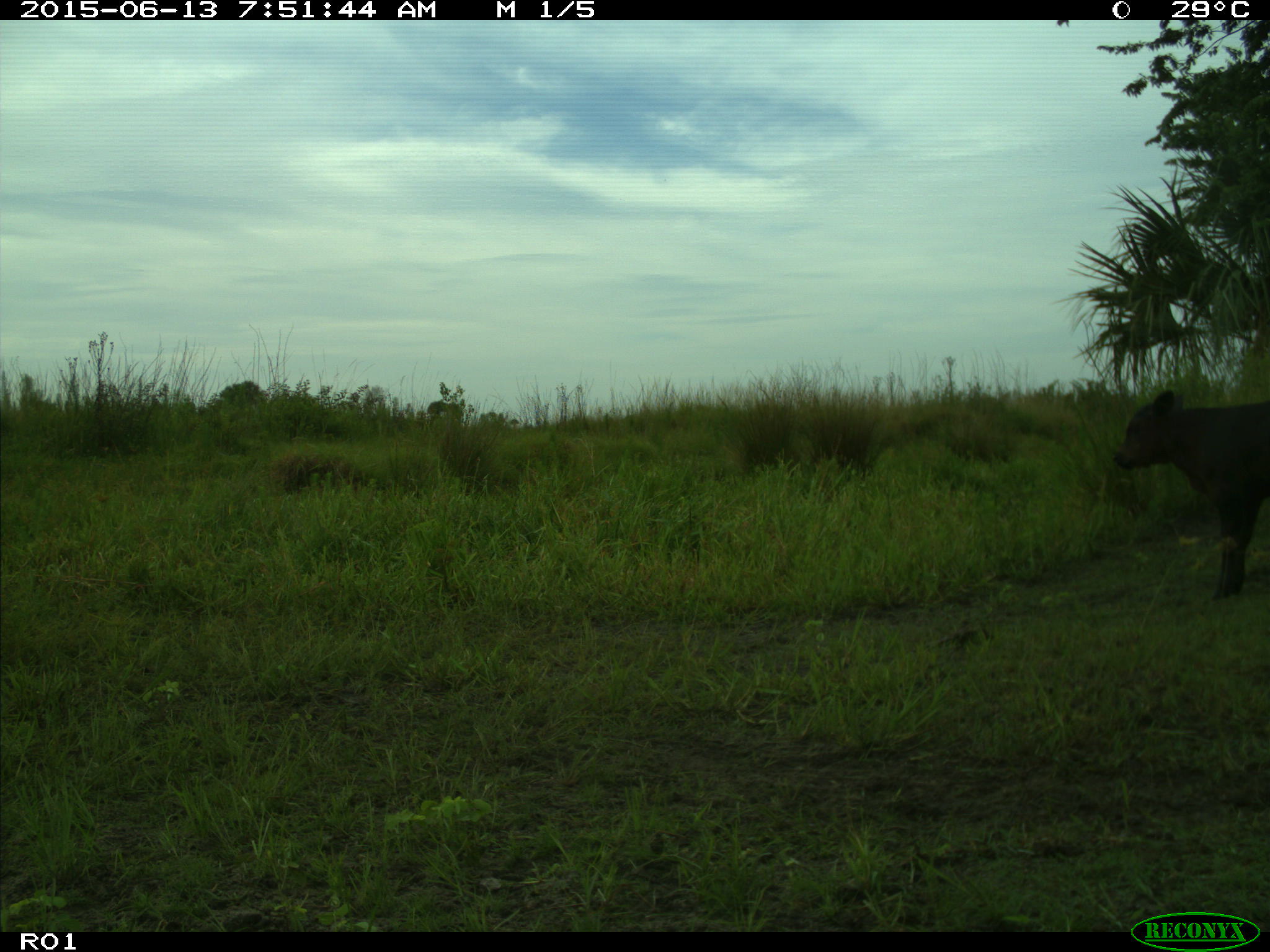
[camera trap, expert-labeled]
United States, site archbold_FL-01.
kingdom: Animalia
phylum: Chordata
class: Mammalia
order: Artiodactyla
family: Bovidae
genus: Bos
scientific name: Bos taurus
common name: domestic cow